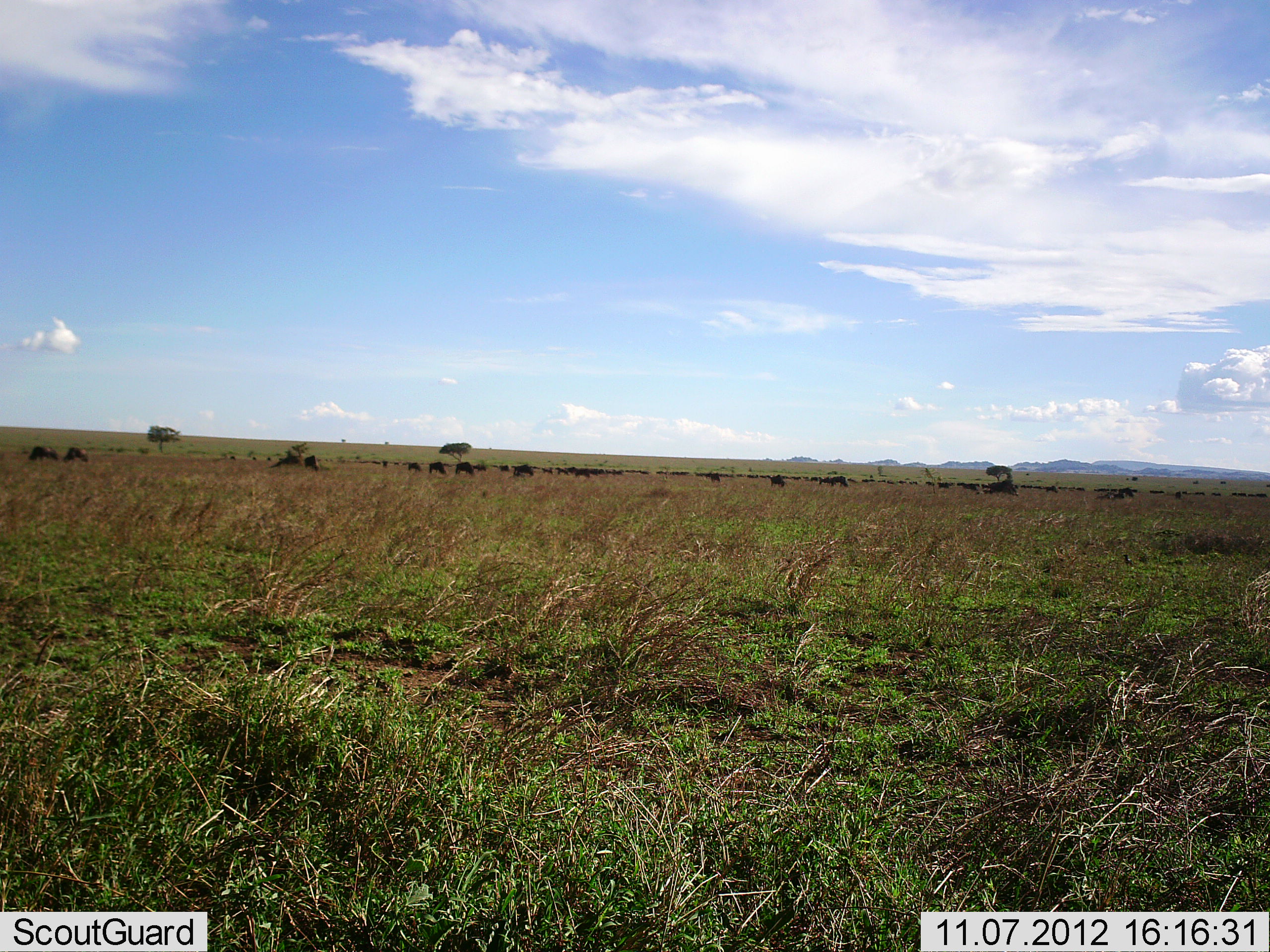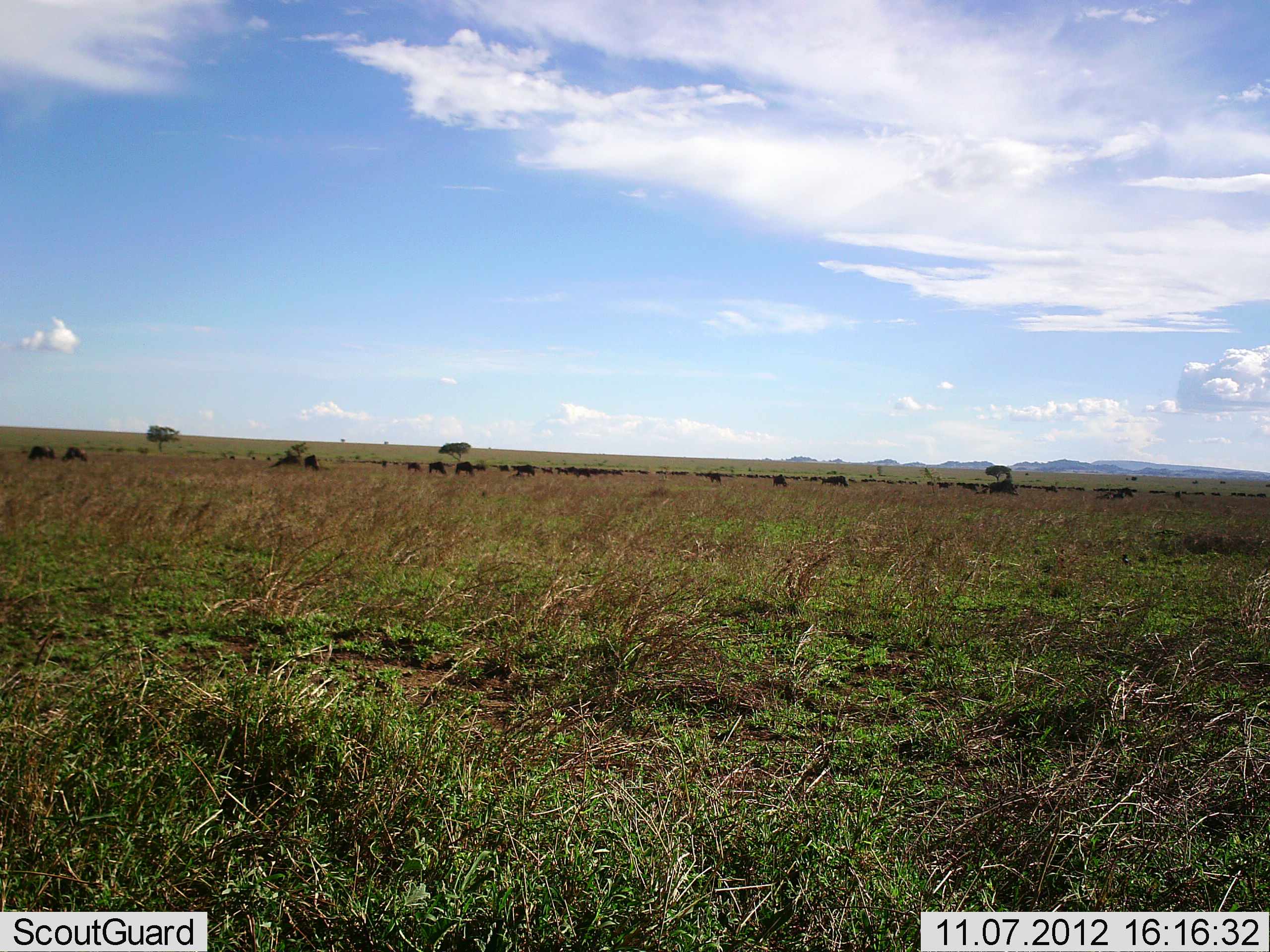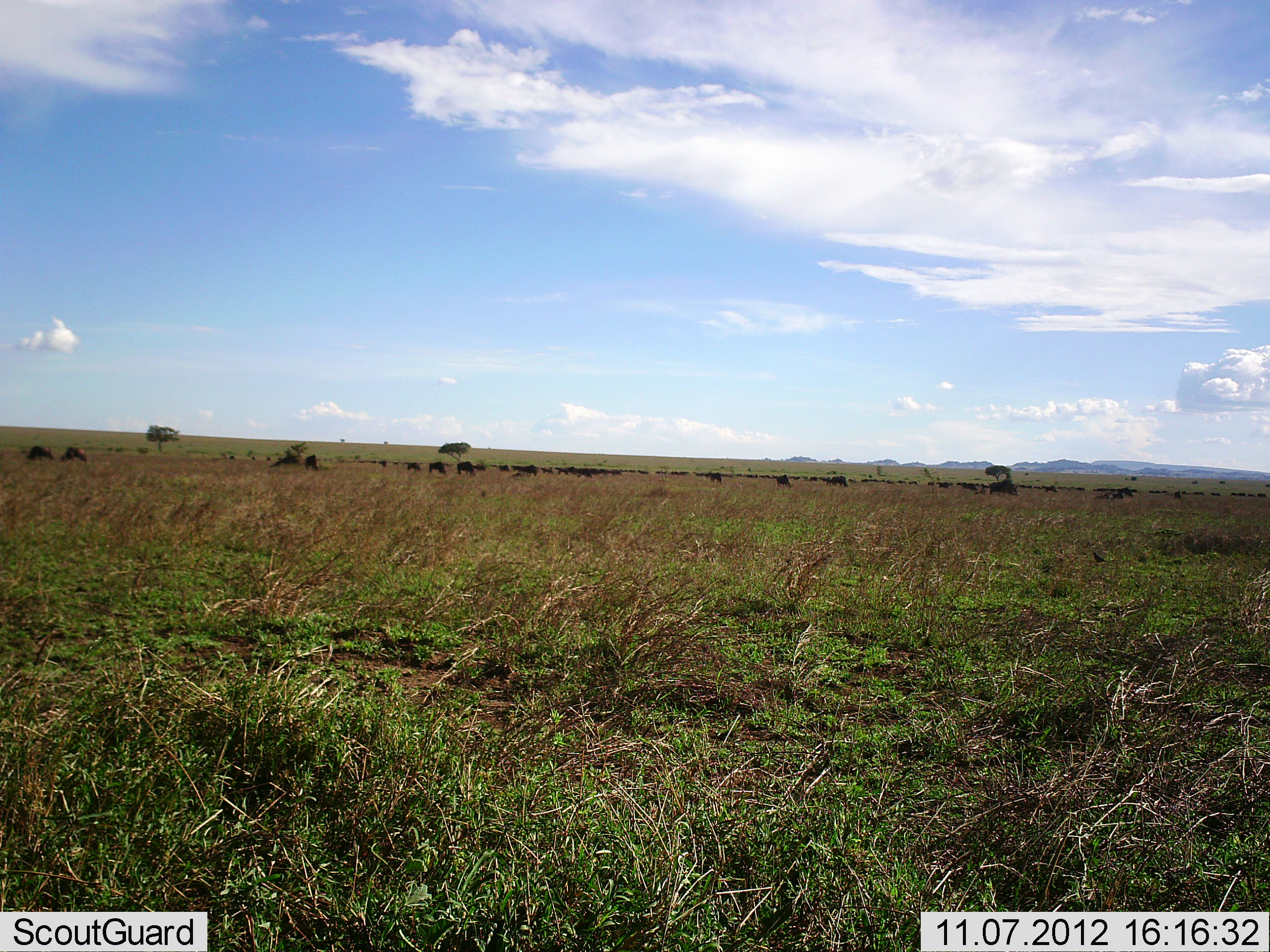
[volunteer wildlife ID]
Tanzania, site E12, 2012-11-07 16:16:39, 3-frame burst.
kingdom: Animalia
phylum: Chordata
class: Mammalia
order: Artiodactyla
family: Bovidae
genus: Connochaetes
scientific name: Connochaetes taurinus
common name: blue wildebeest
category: wildebeest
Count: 11-50.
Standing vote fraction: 45%.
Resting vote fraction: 0%.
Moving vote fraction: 36%.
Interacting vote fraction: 9%.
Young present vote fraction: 0%.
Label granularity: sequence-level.